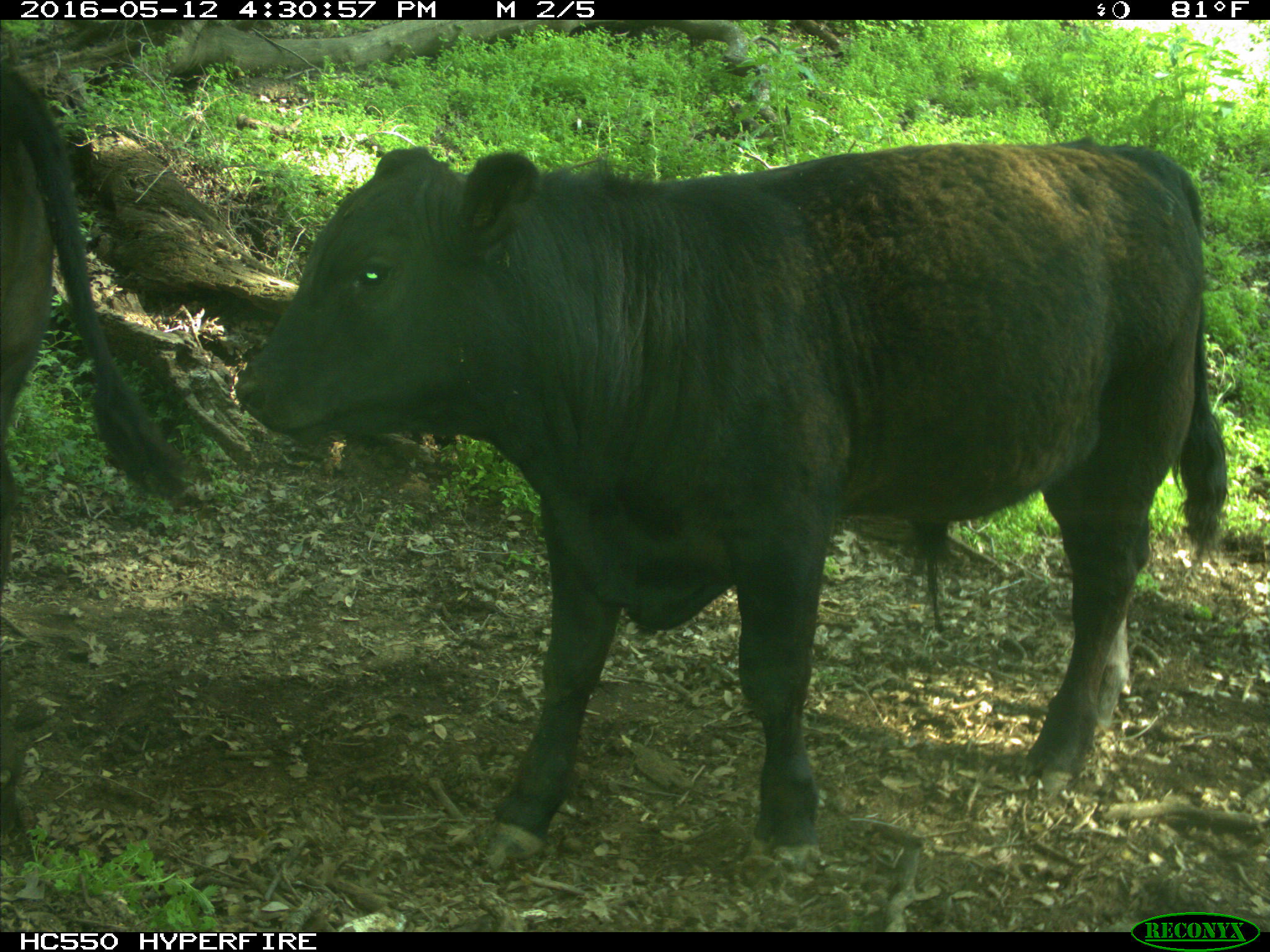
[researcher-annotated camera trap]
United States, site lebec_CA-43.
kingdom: Animalia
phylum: Chordata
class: Mammalia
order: Artiodactyla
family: Bovidae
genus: Bos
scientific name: Bos taurus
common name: domestic cow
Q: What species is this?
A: Bos taurus (domestic cow).